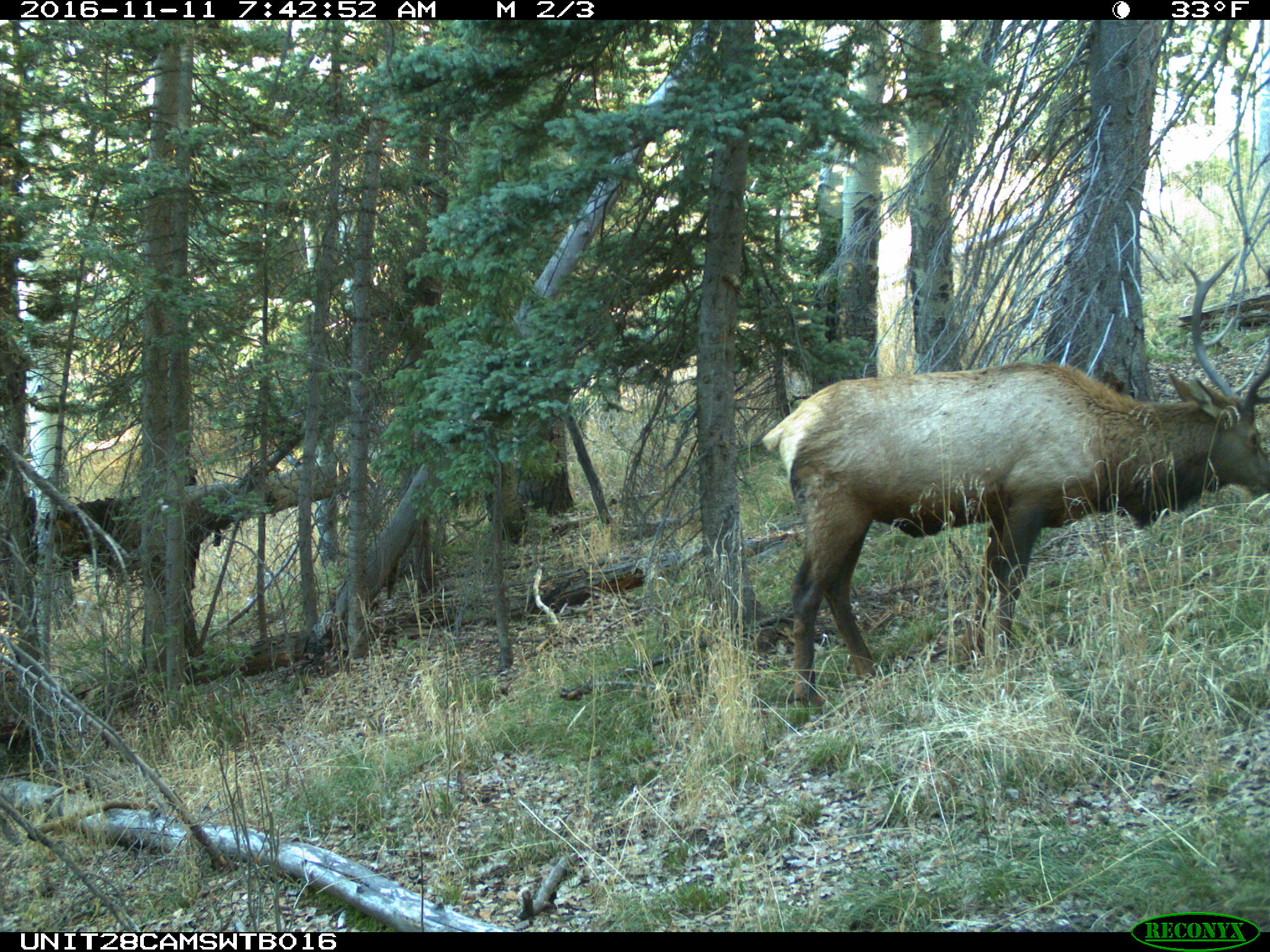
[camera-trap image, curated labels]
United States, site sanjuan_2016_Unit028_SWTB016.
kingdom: Animalia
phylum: Chordata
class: Mammalia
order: Artiodactyla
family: Cervidae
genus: Cervus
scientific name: Cervus elaphus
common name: red deer